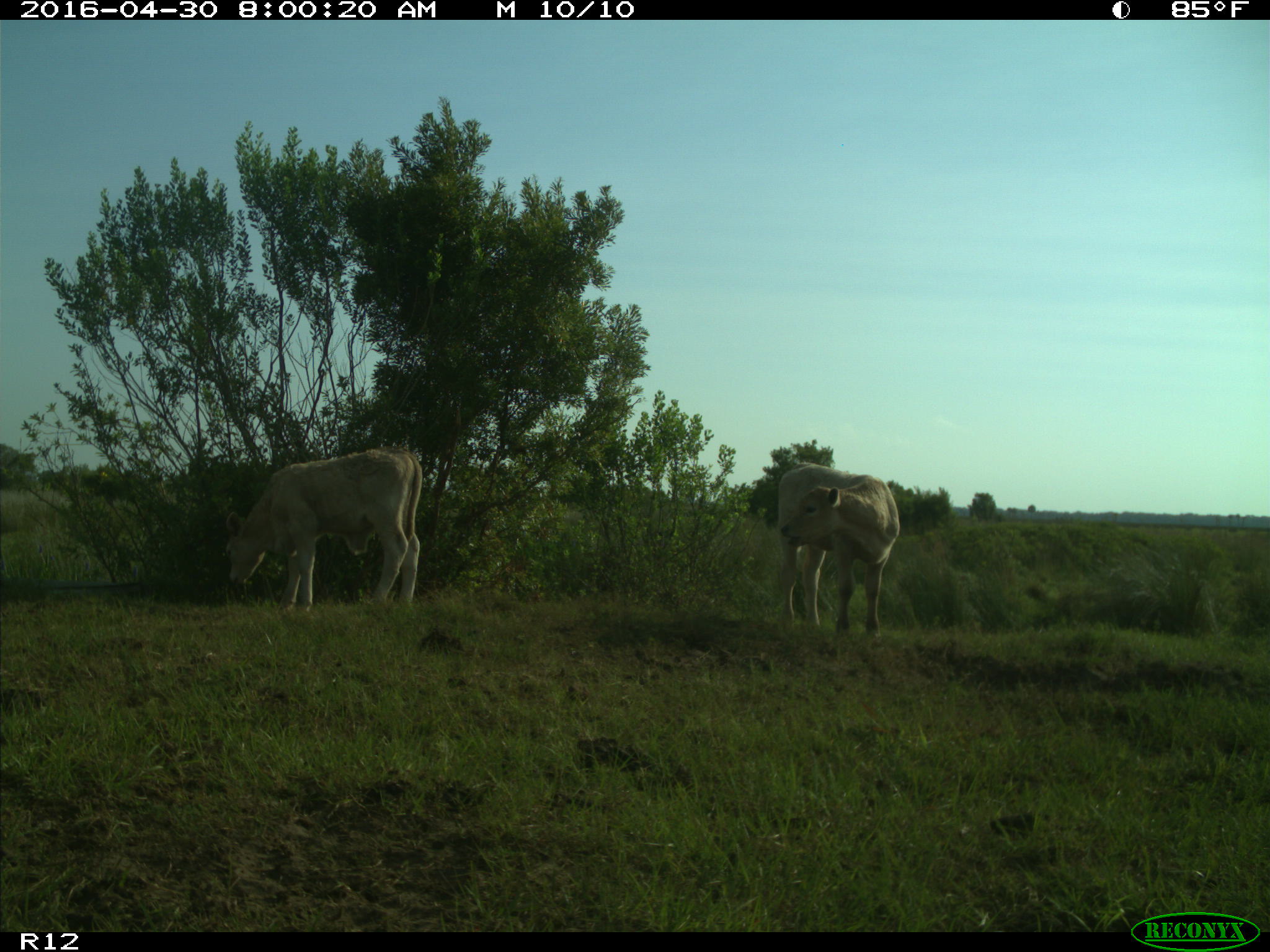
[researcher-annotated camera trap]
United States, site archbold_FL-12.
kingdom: Animalia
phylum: Chordata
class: Mammalia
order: Artiodactyla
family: Bovidae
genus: Bos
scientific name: Bos taurus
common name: domestic cow